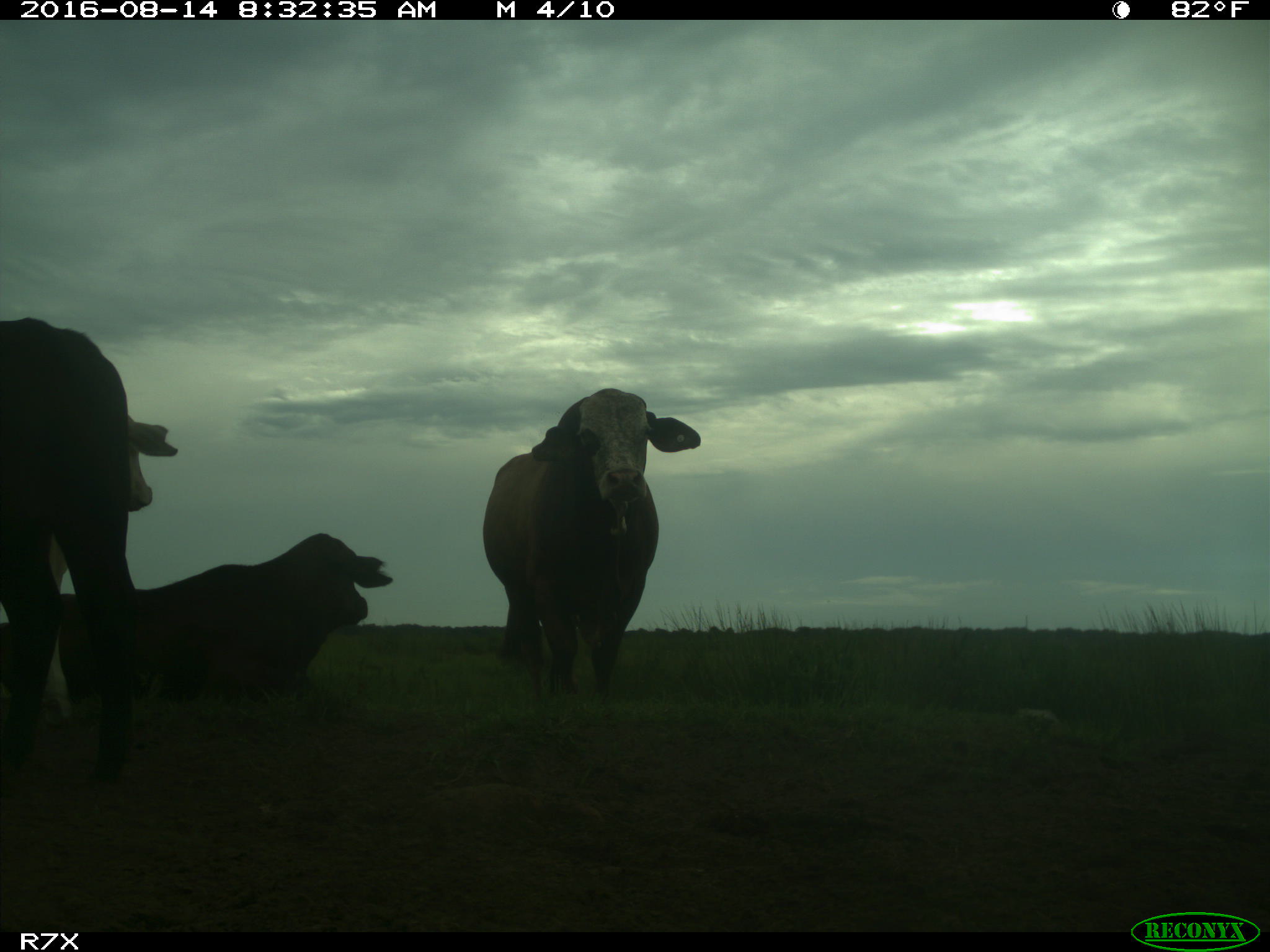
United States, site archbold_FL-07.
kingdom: Animalia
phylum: Chordata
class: Mammalia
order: Artiodactyla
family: Bovidae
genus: Bos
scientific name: Bos taurus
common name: domestic cow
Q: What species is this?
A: Bos taurus (domestic cow).